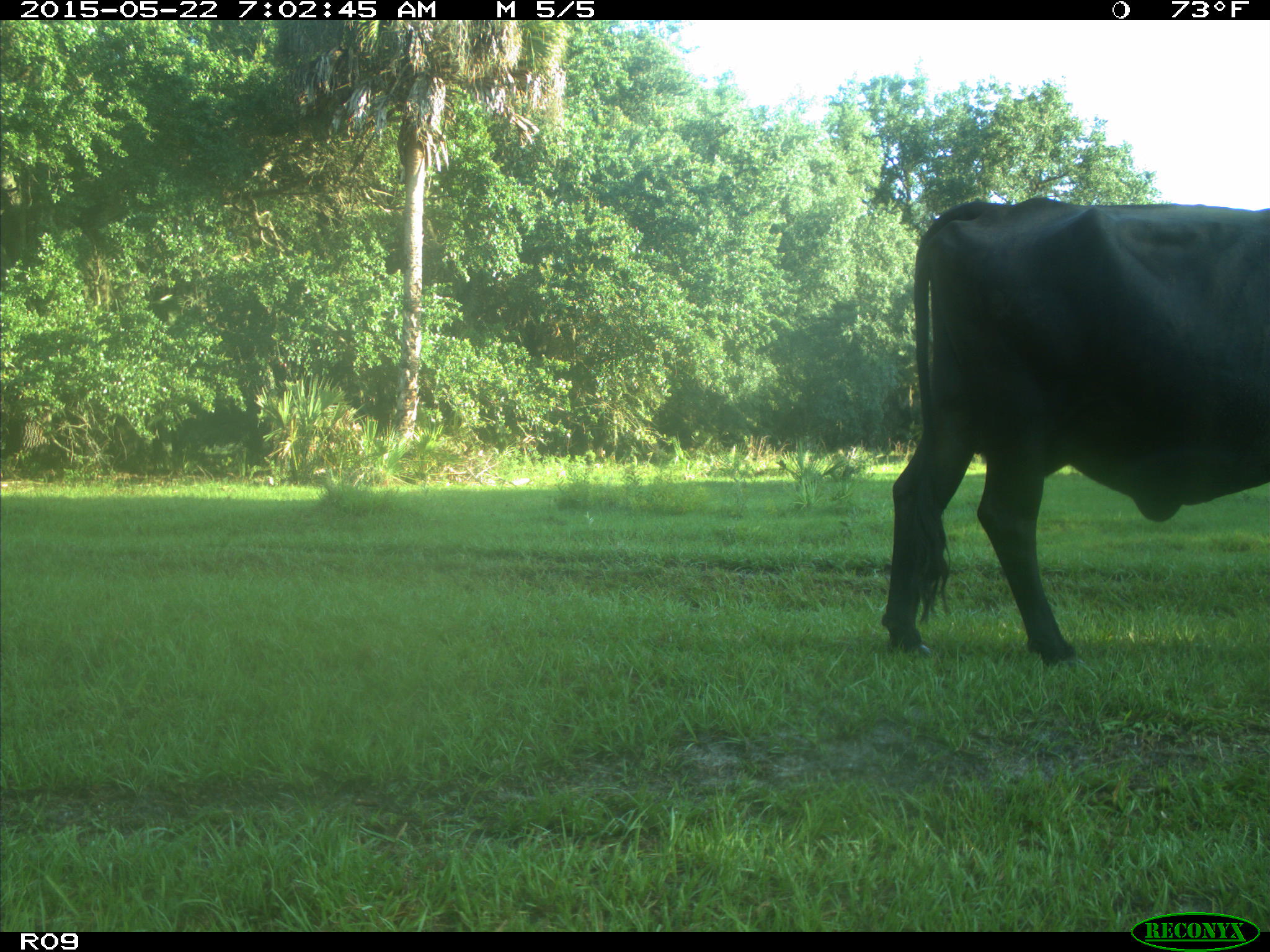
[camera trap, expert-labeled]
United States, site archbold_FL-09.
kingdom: Animalia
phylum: Chordata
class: Mammalia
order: Artiodactyla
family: Bovidae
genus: Bos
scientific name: Bos taurus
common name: domestic cow